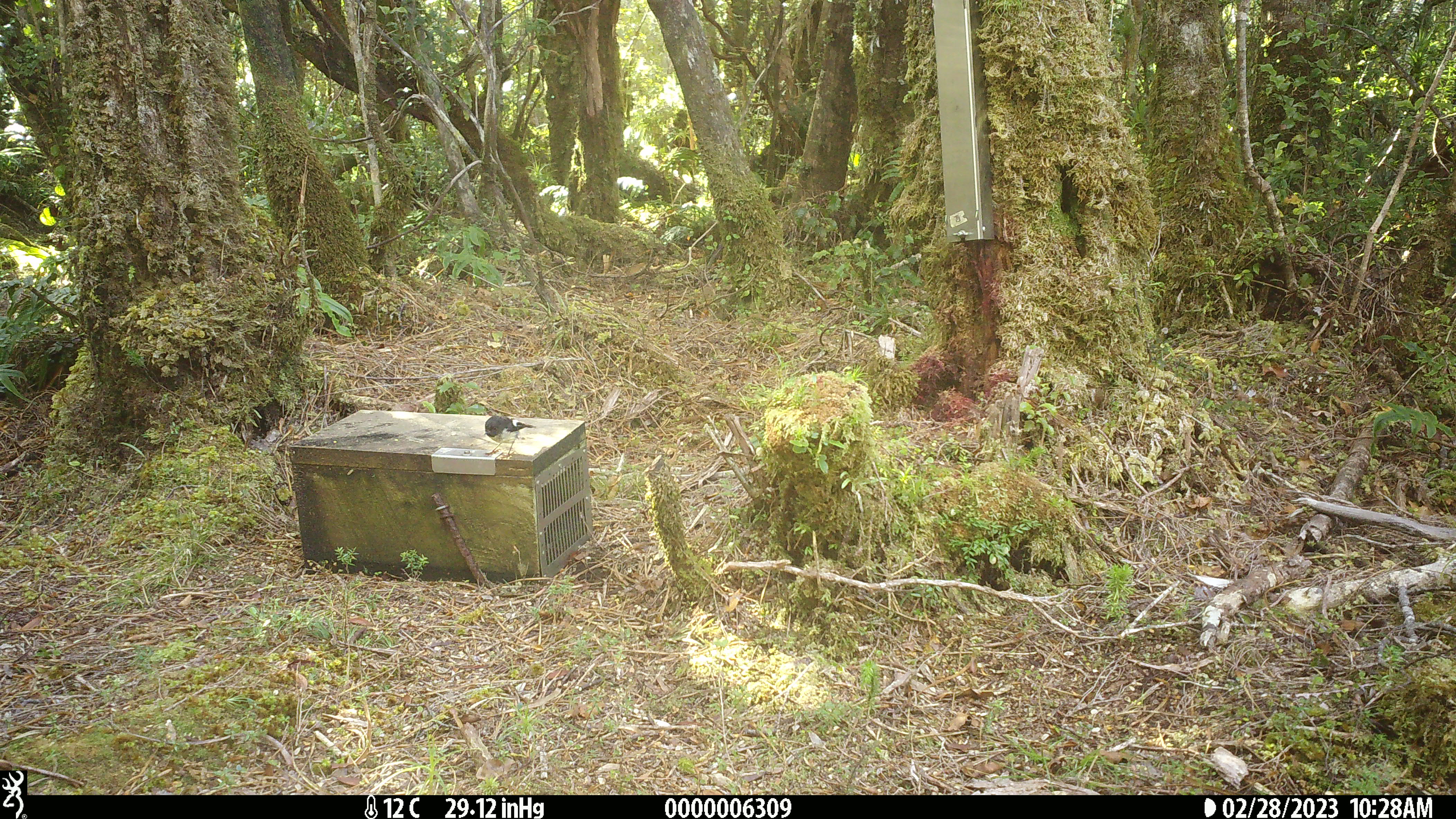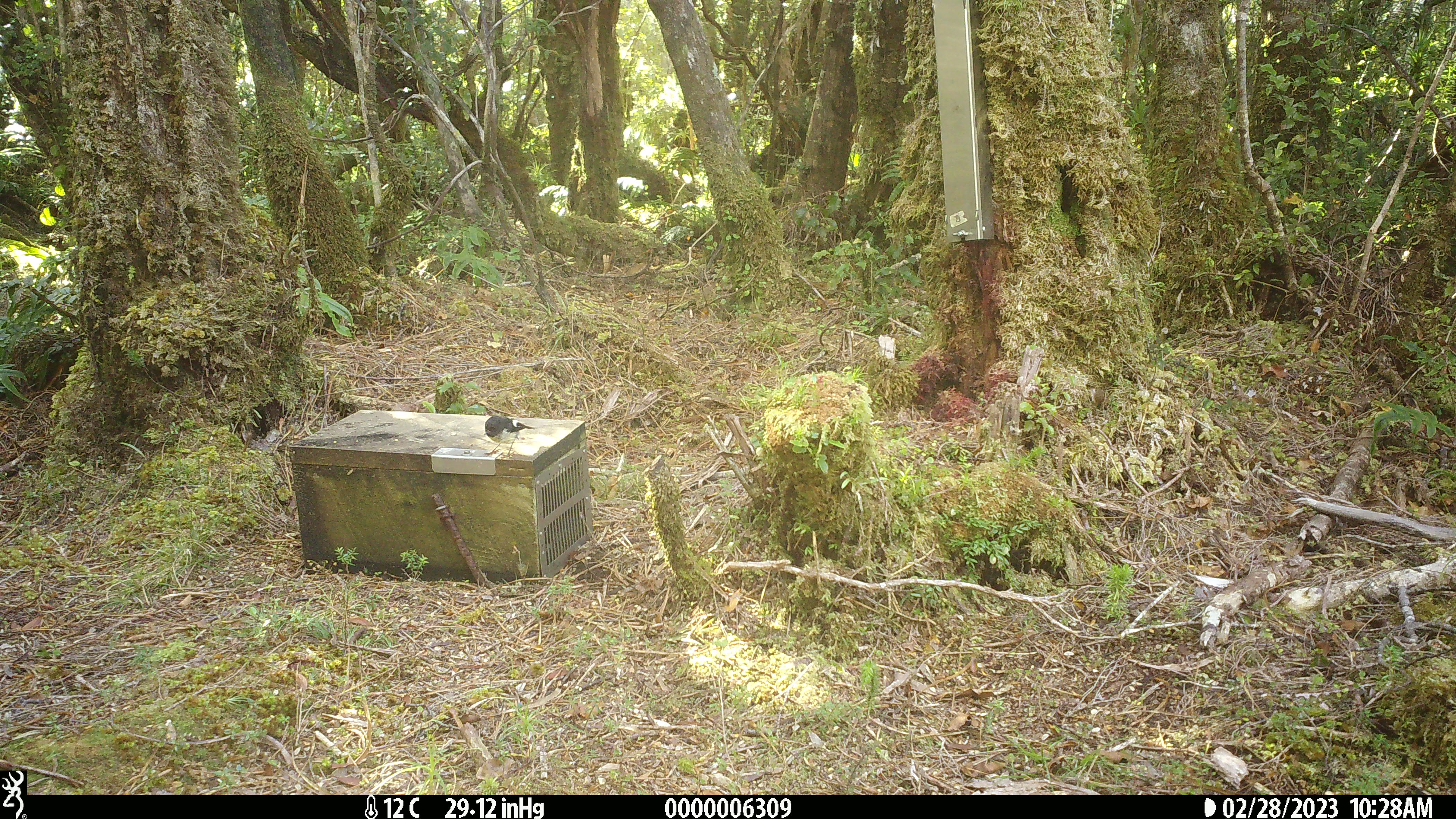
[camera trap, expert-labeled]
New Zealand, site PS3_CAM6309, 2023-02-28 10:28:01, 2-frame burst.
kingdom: Animalia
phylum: Chordata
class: Aves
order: Passeriformes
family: Petroicidae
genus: Petroica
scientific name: Petroica macrocephala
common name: tomtit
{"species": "tomtit (Petroica macrocephala)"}